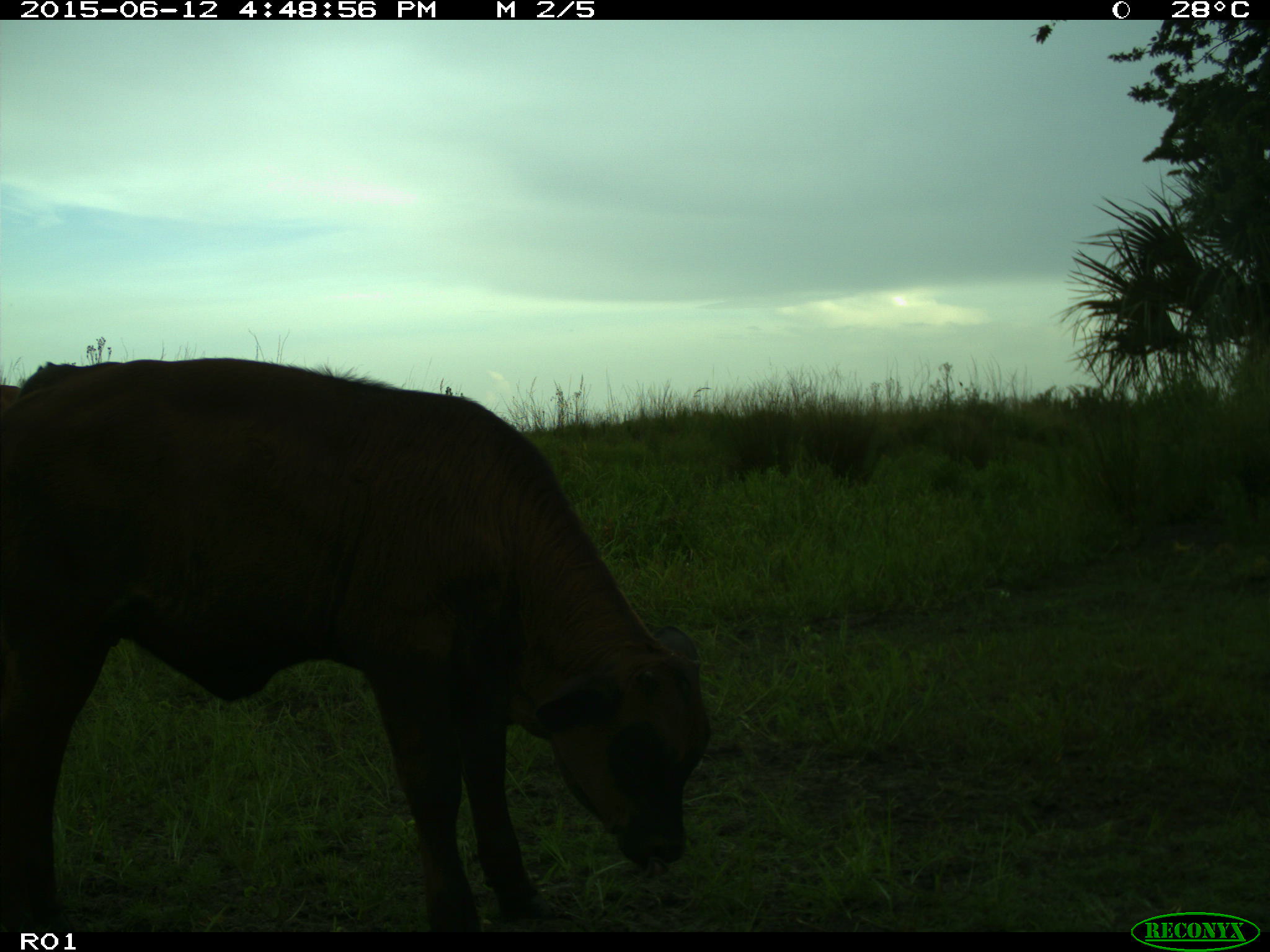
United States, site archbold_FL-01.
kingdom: Animalia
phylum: Chordata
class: Mammalia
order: Artiodactyla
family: Bovidae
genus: Bos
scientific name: Bos taurus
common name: domestic cow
Bos taurus (domestic cow).